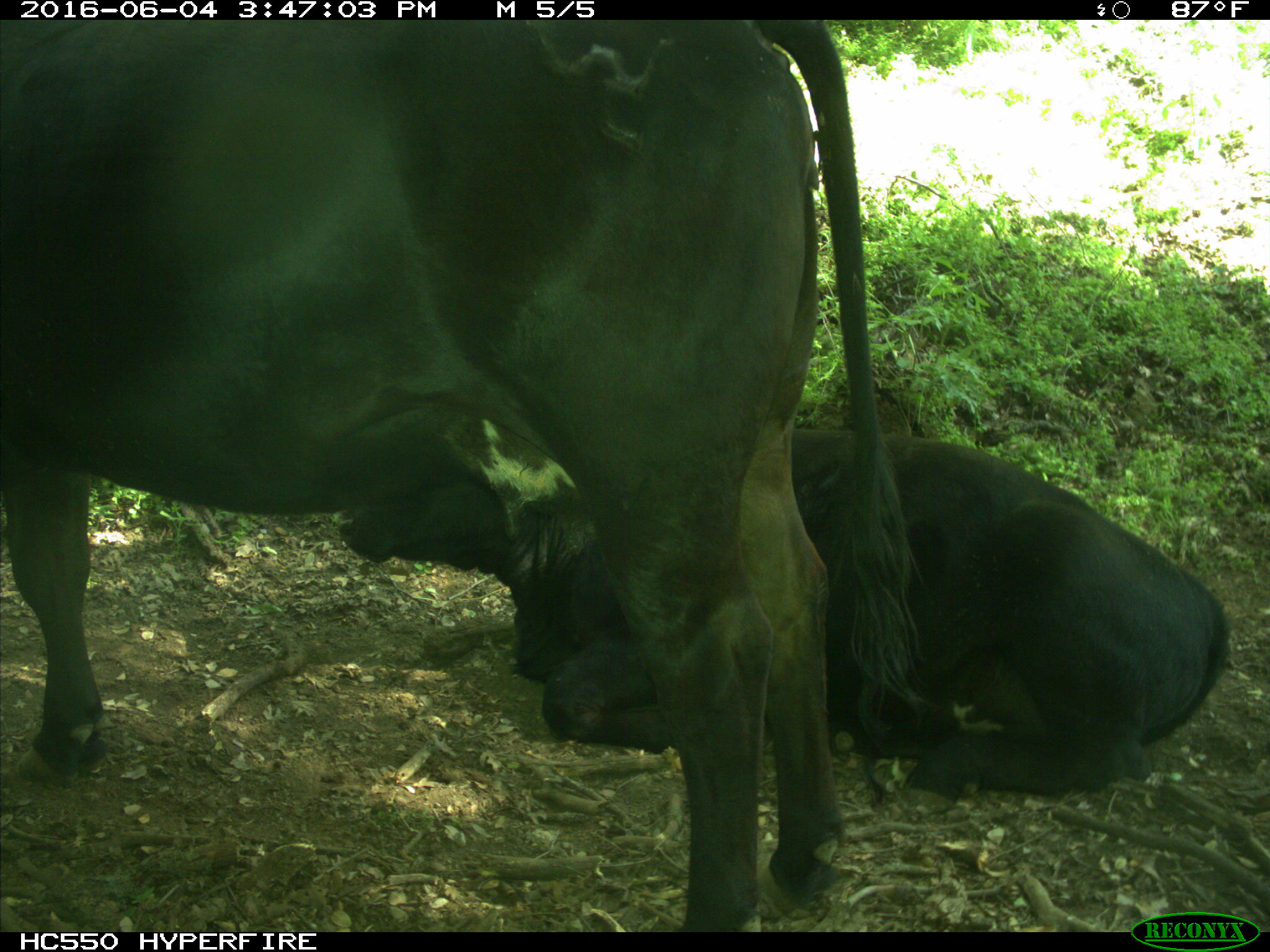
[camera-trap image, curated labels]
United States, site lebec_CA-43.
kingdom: Animalia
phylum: Chordata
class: Mammalia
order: Artiodactyla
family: Bovidae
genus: Bos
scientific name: Bos taurus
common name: domestic cow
Bos taurus (domestic cow).